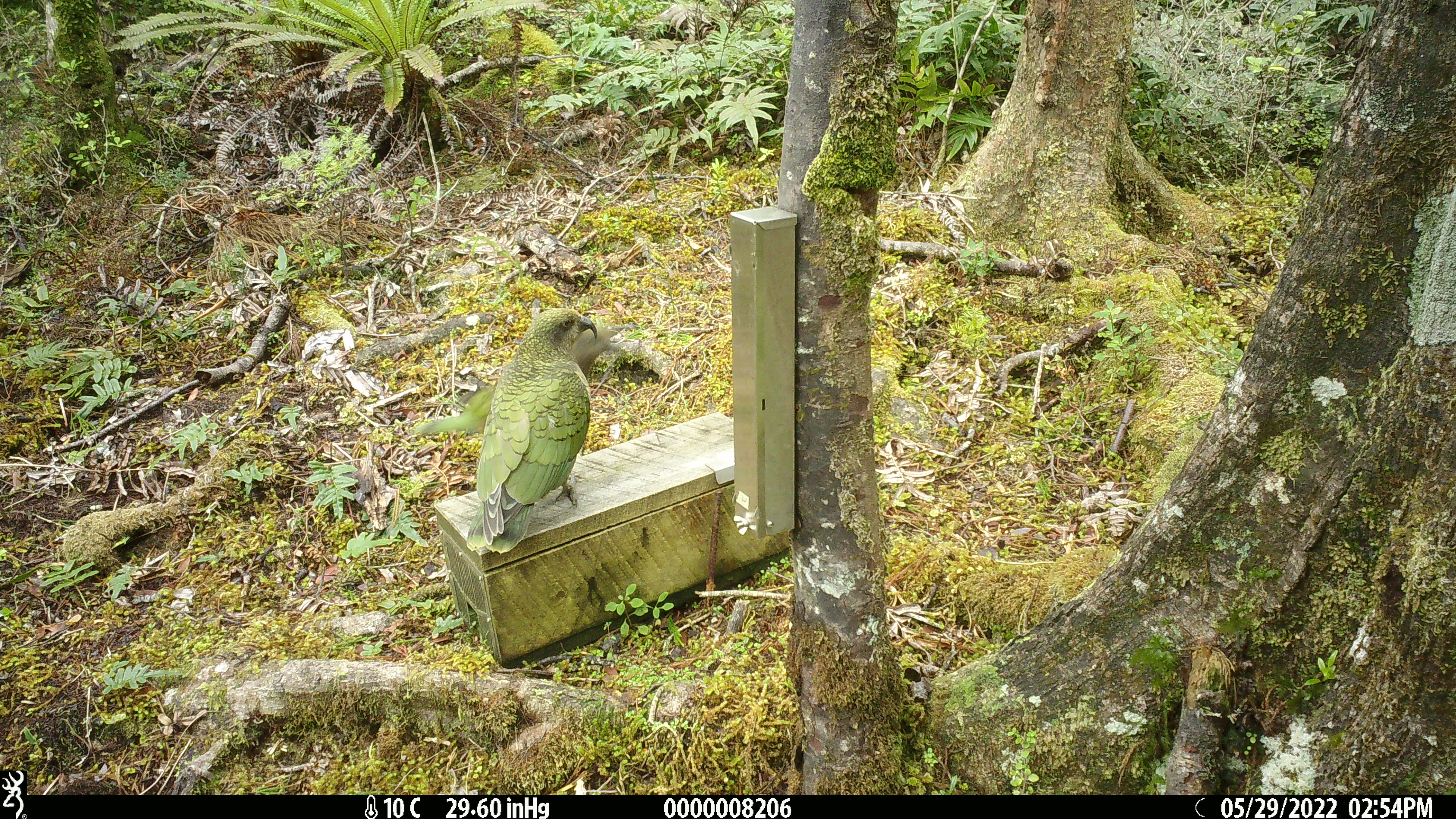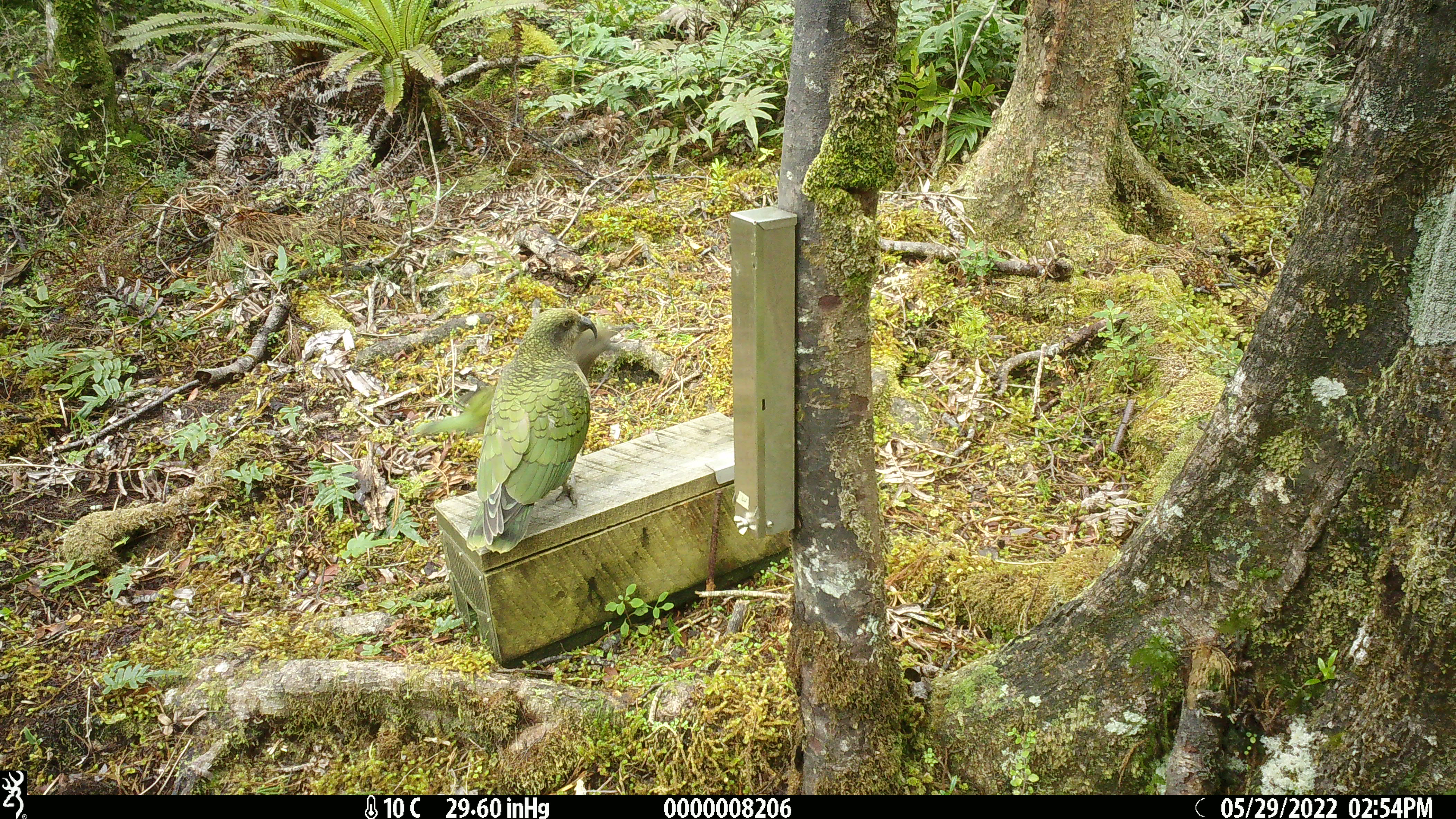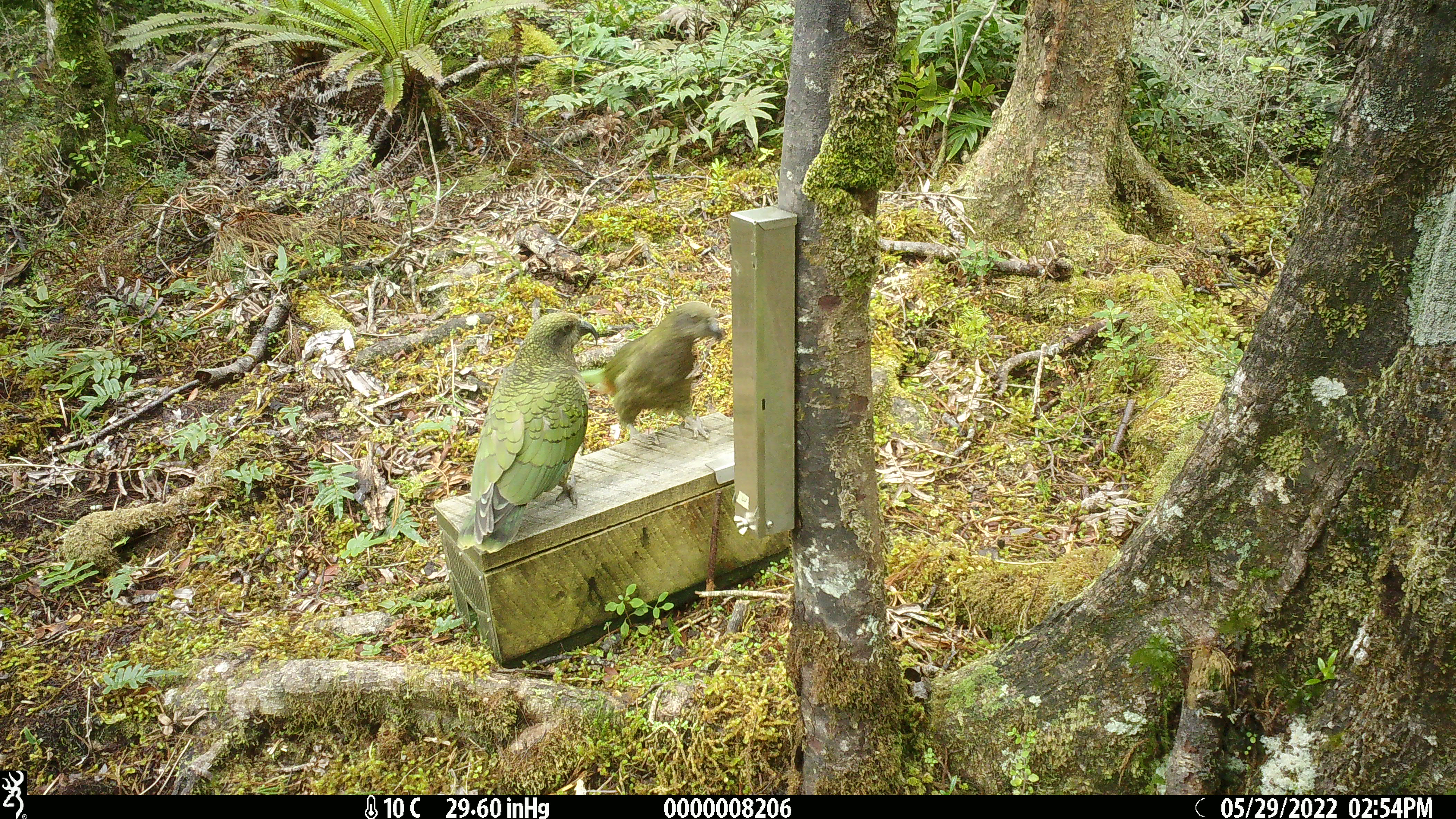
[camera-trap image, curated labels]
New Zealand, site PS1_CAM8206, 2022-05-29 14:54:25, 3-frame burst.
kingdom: Animalia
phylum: Chordata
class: Aves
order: Psittaciformes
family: Strigopidae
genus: Nestor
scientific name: Nestor notabilis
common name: kea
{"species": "kea (Nestor notabilis)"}